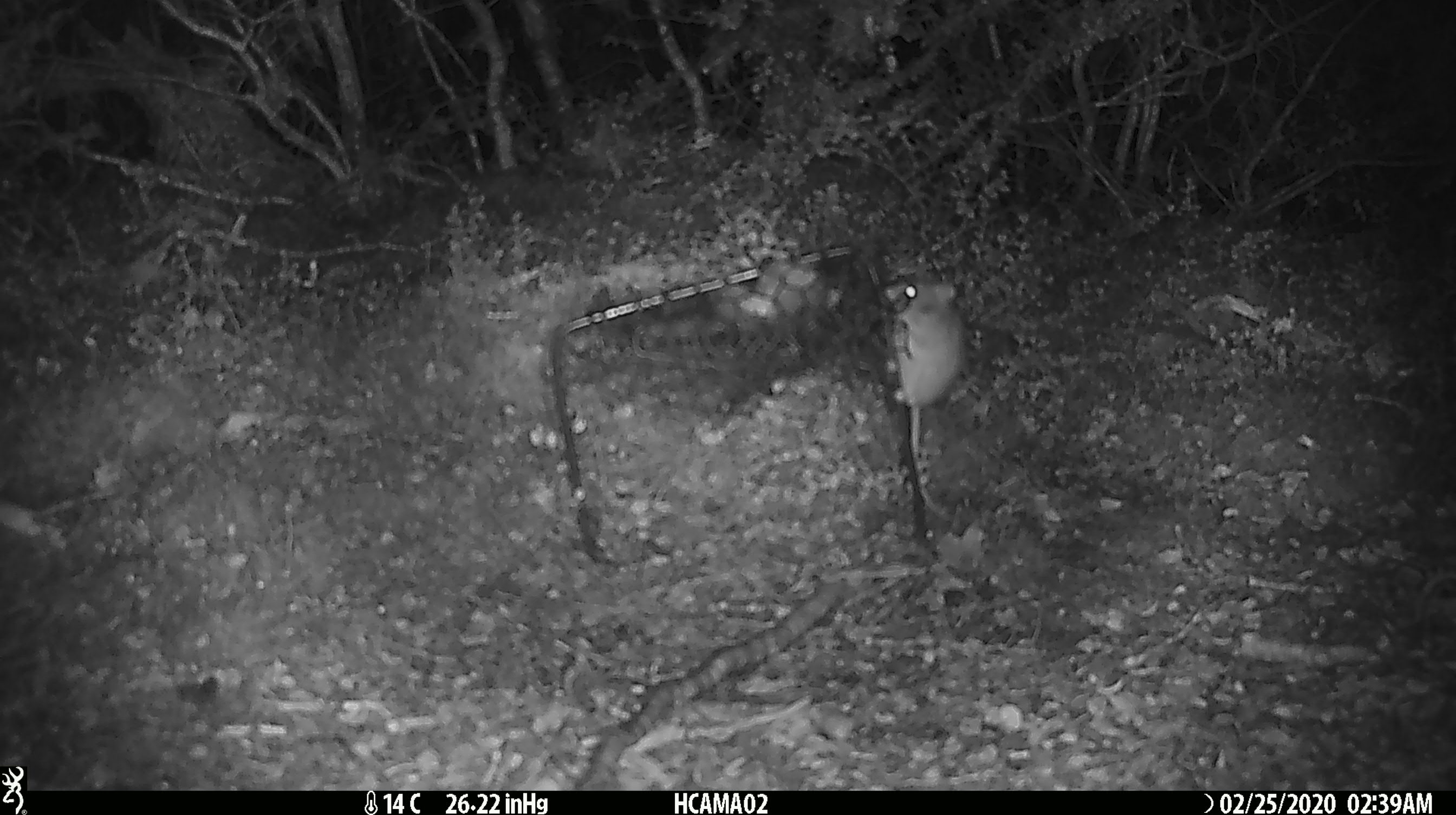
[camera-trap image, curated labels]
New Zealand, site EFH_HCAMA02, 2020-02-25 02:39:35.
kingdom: Animalia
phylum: Chordata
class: Mammalia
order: Rodentia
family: Muridae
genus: Mus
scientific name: Mus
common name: mouse